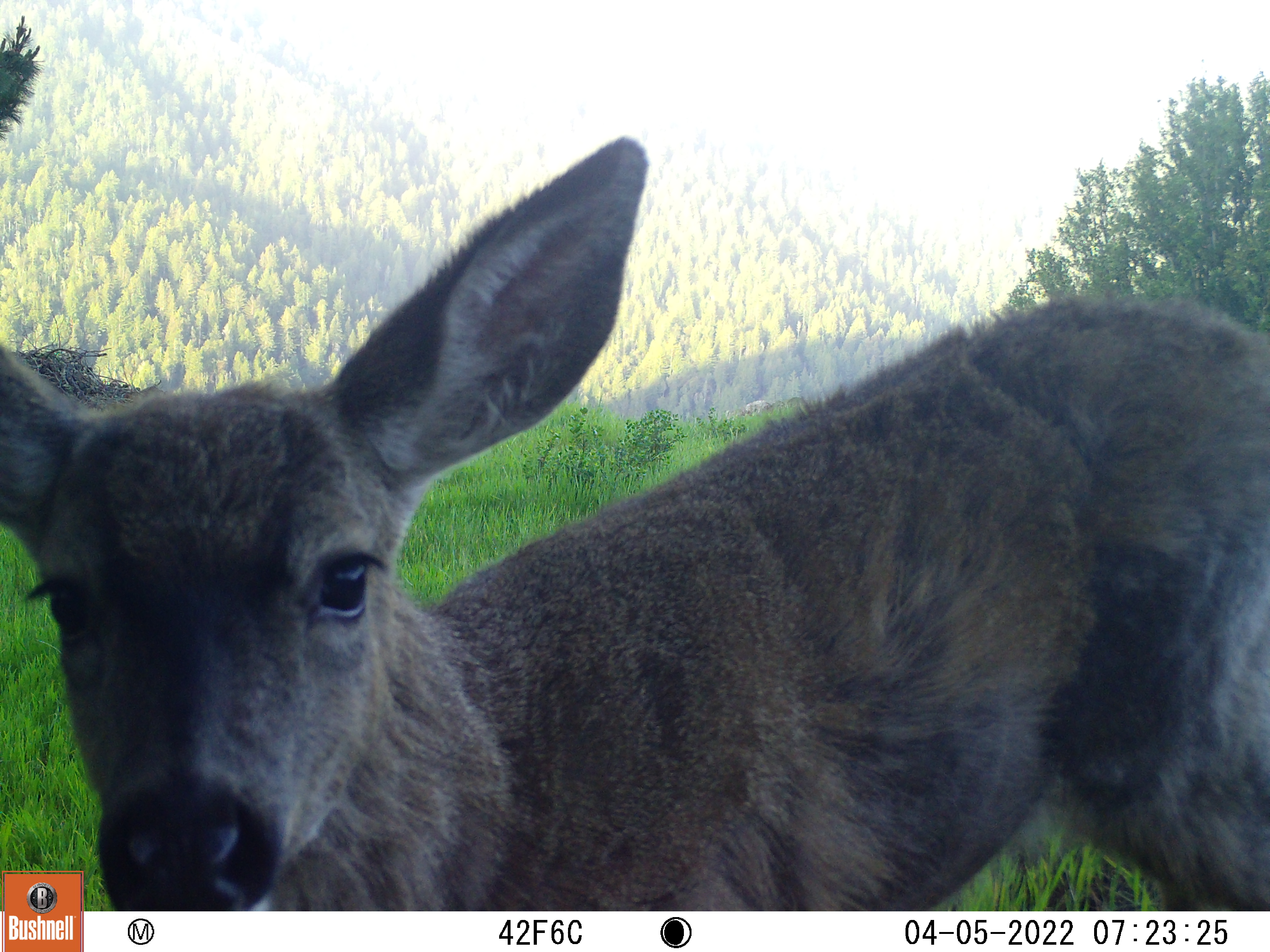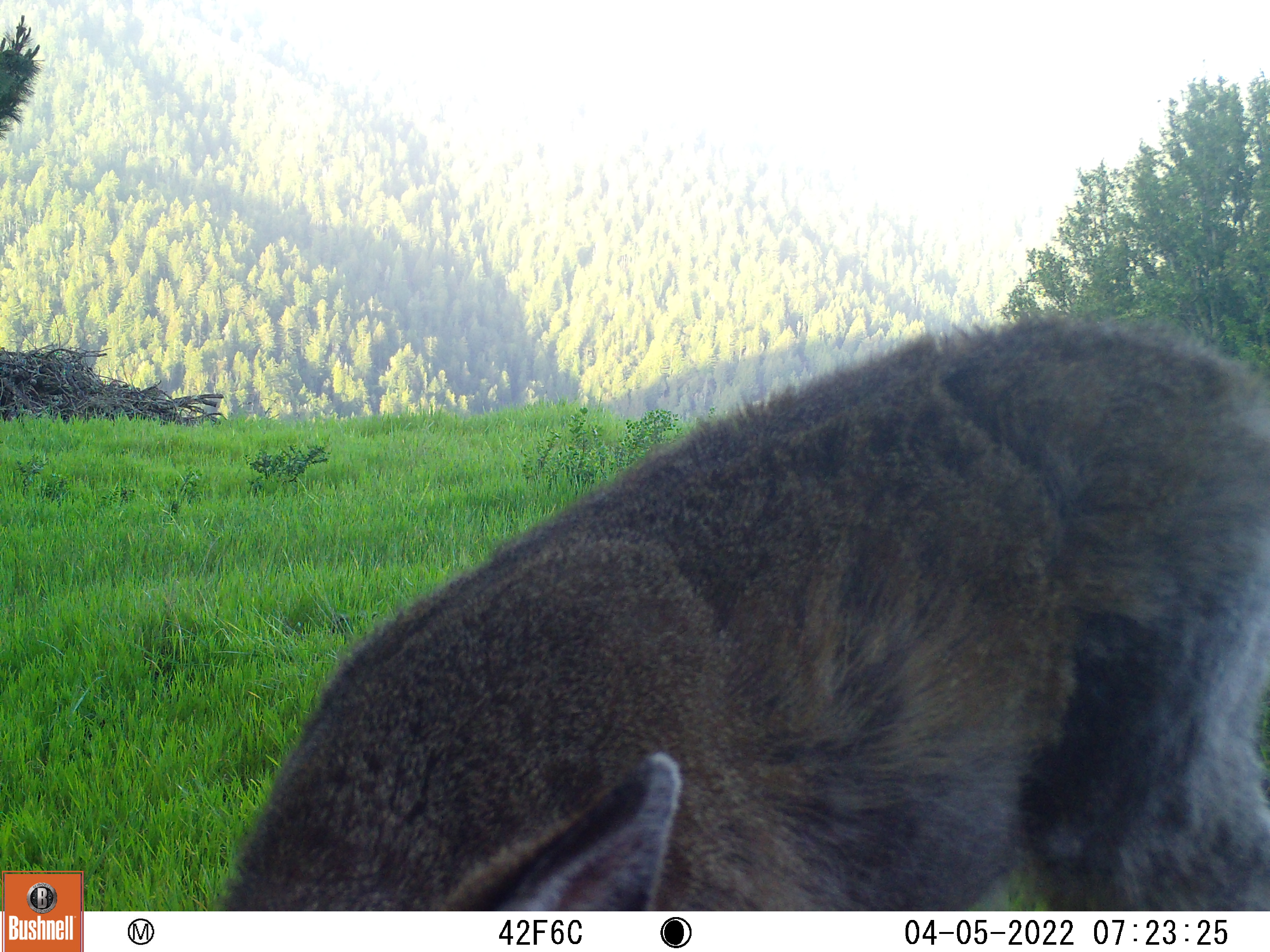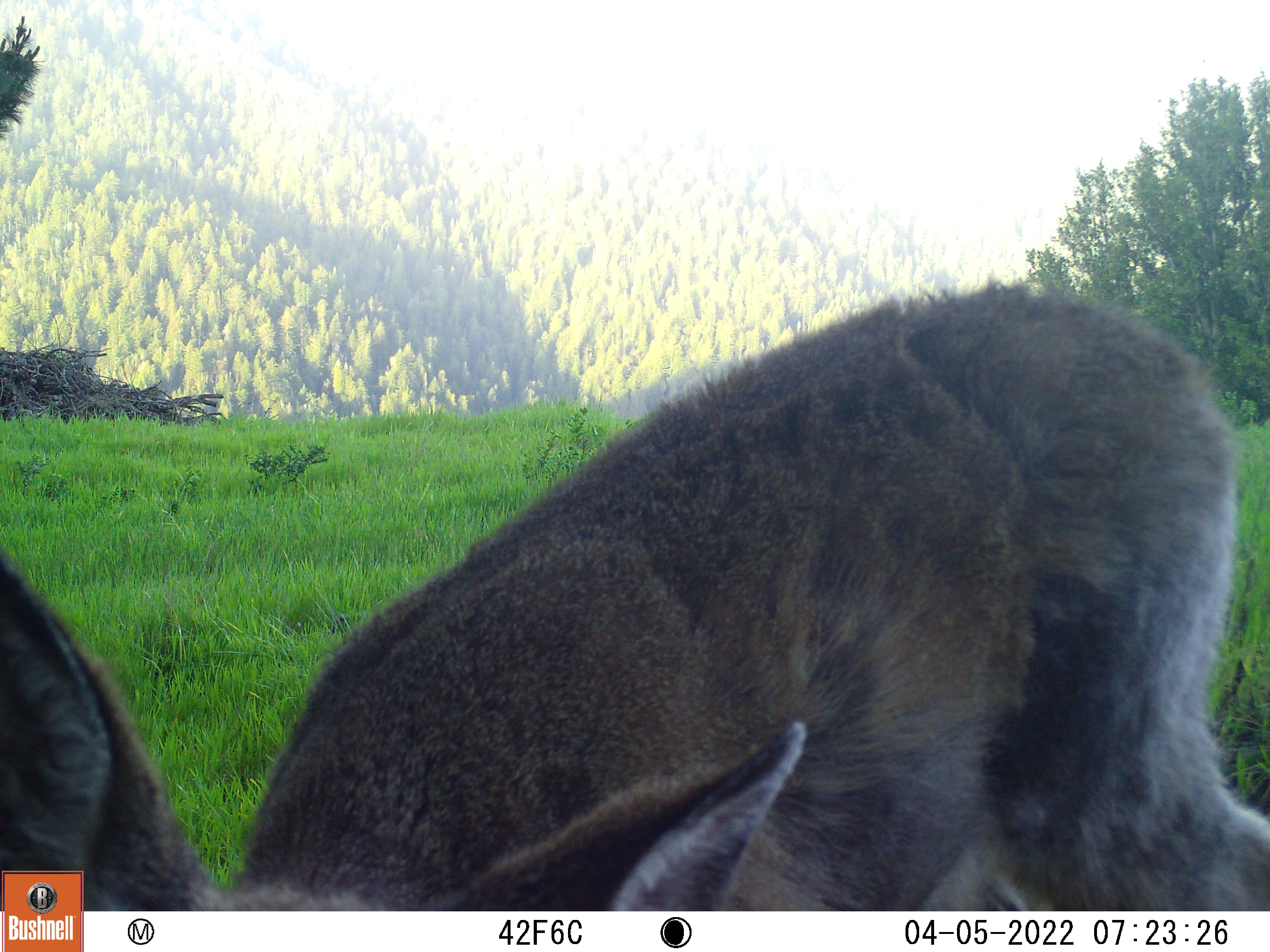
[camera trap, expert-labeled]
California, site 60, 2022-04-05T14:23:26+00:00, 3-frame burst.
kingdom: Animalia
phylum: Chordata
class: Mammalia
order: Artiodactyla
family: Cervidae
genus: Odocoileus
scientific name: Odocoileus hemionus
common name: mule deer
Mule deer (Odocoileus hemionus).